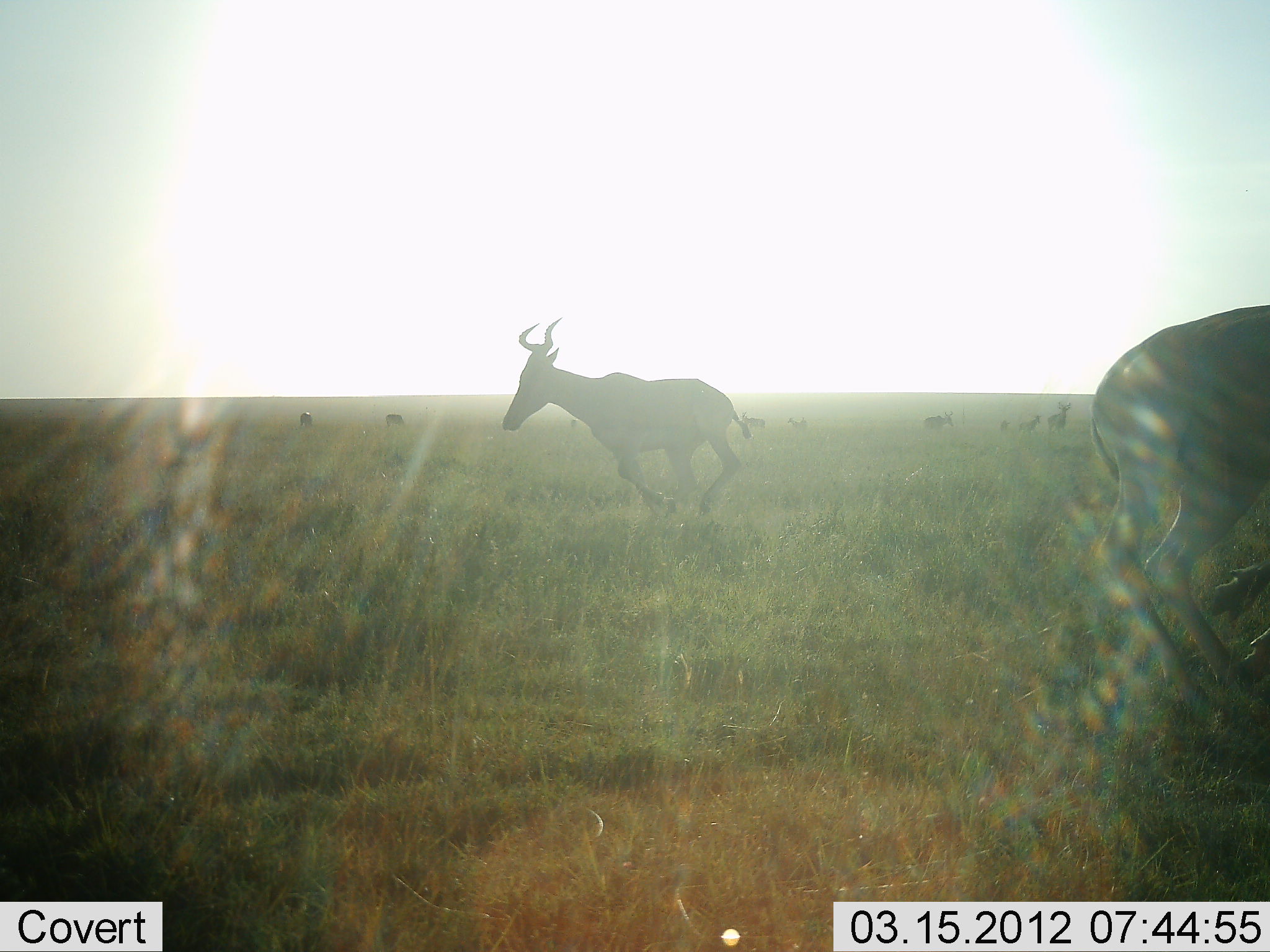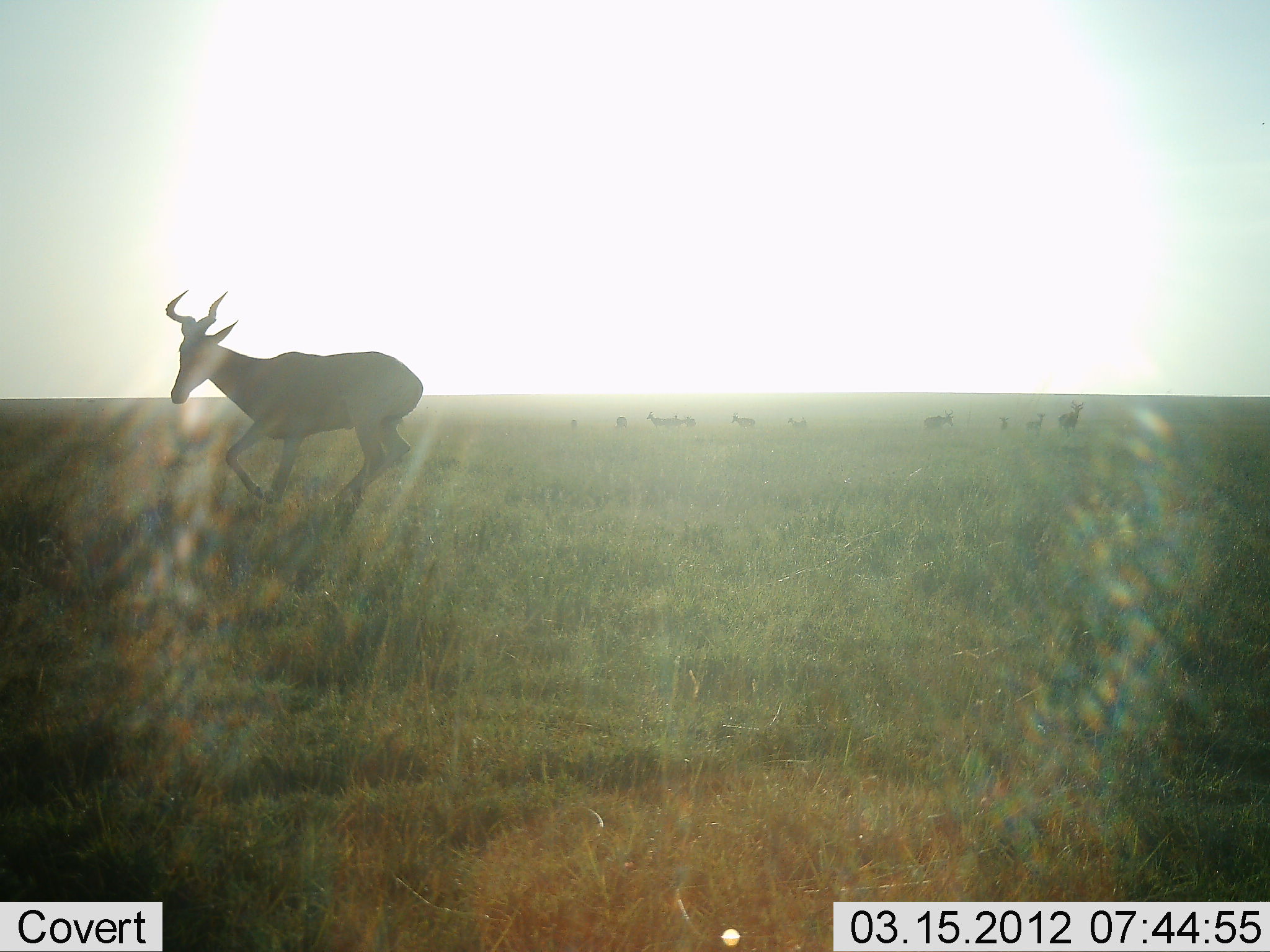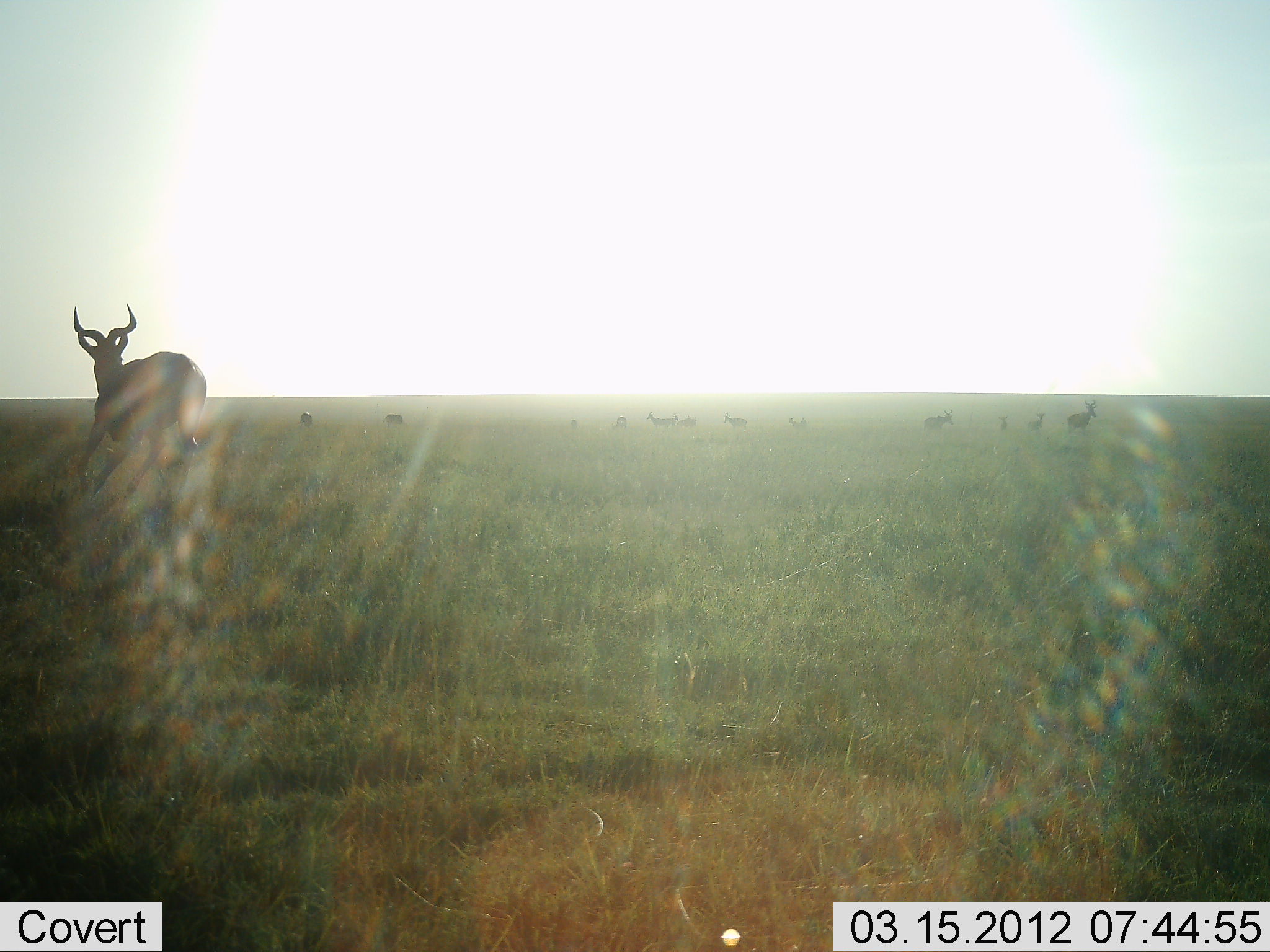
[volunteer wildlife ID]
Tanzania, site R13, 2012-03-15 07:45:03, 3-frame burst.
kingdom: Animalia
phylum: Chordata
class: Mammalia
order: Artiodactyla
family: Bovidae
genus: Alcelaphus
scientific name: Alcelaphus buselaphus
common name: hartebeest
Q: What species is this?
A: Hartebeest (Alcelaphus buselaphus).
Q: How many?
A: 2.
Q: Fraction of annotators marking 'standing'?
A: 38%.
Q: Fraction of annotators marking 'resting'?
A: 0%.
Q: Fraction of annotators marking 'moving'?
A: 100%.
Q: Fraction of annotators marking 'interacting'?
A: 5%.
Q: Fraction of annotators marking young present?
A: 10%.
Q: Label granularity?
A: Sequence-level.